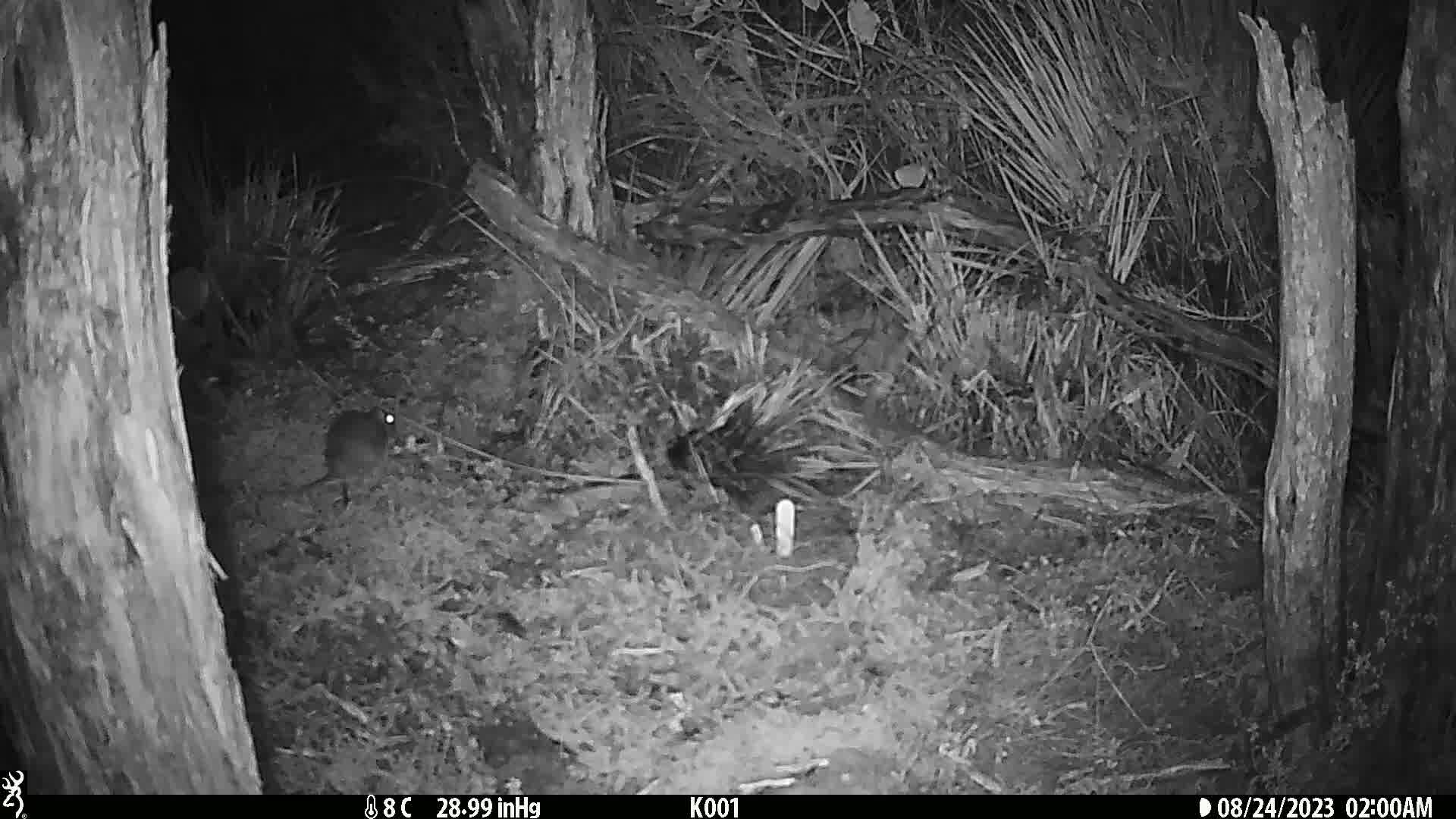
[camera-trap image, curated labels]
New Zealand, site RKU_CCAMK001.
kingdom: Animalia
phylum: Chordata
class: Mammalia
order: Rodentia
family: Muridae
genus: Rattus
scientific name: Rattus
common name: rat